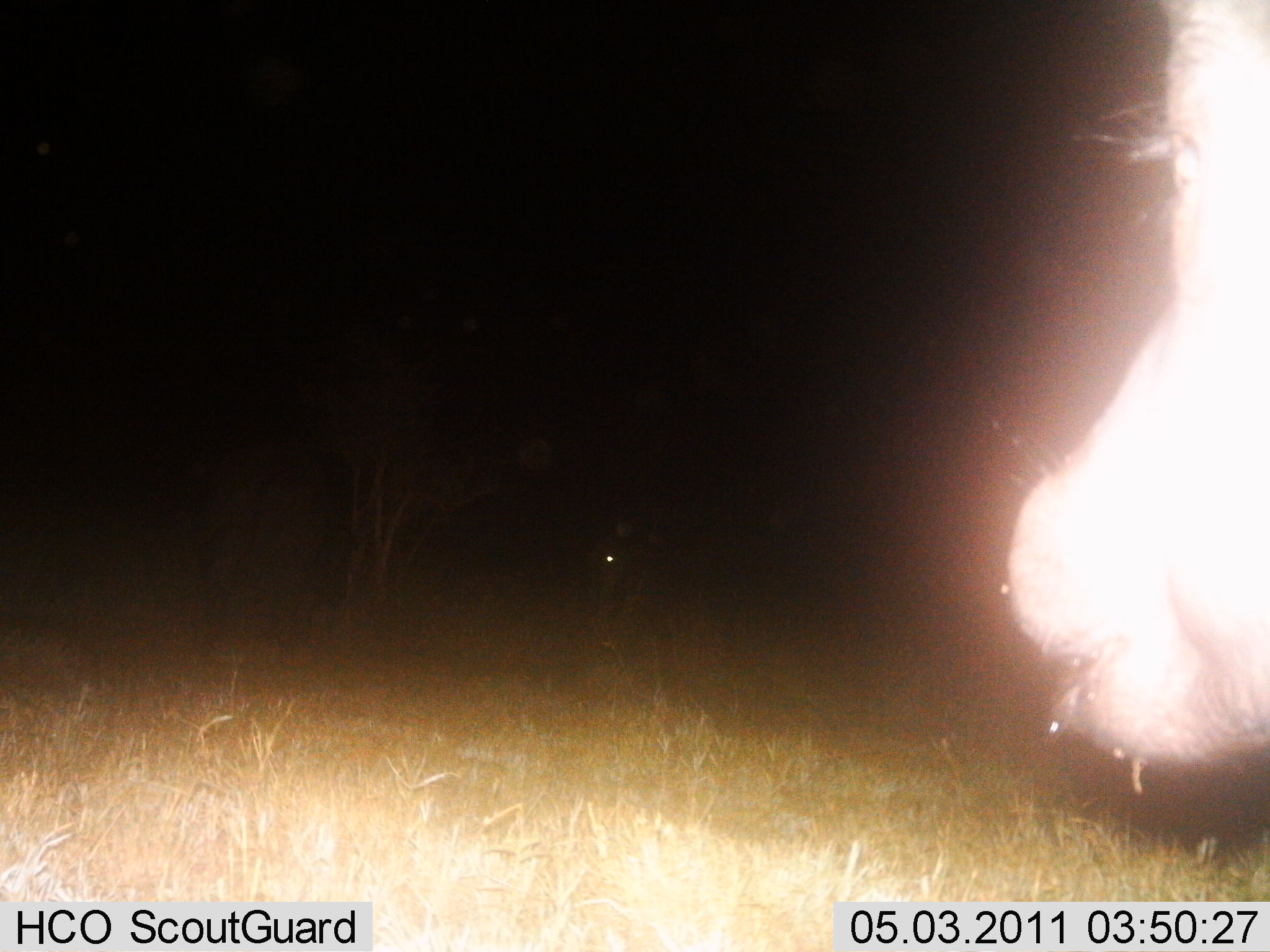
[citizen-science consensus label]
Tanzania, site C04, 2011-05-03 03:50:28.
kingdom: Animalia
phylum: Chordata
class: Mammalia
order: Artiodactyla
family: Bovidae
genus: Syncerus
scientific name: Syncerus caffer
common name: cape buffalo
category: buffalo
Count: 1.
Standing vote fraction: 75%.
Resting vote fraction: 0%.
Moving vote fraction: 0%.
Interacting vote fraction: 0%.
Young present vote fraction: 0%.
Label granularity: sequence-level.